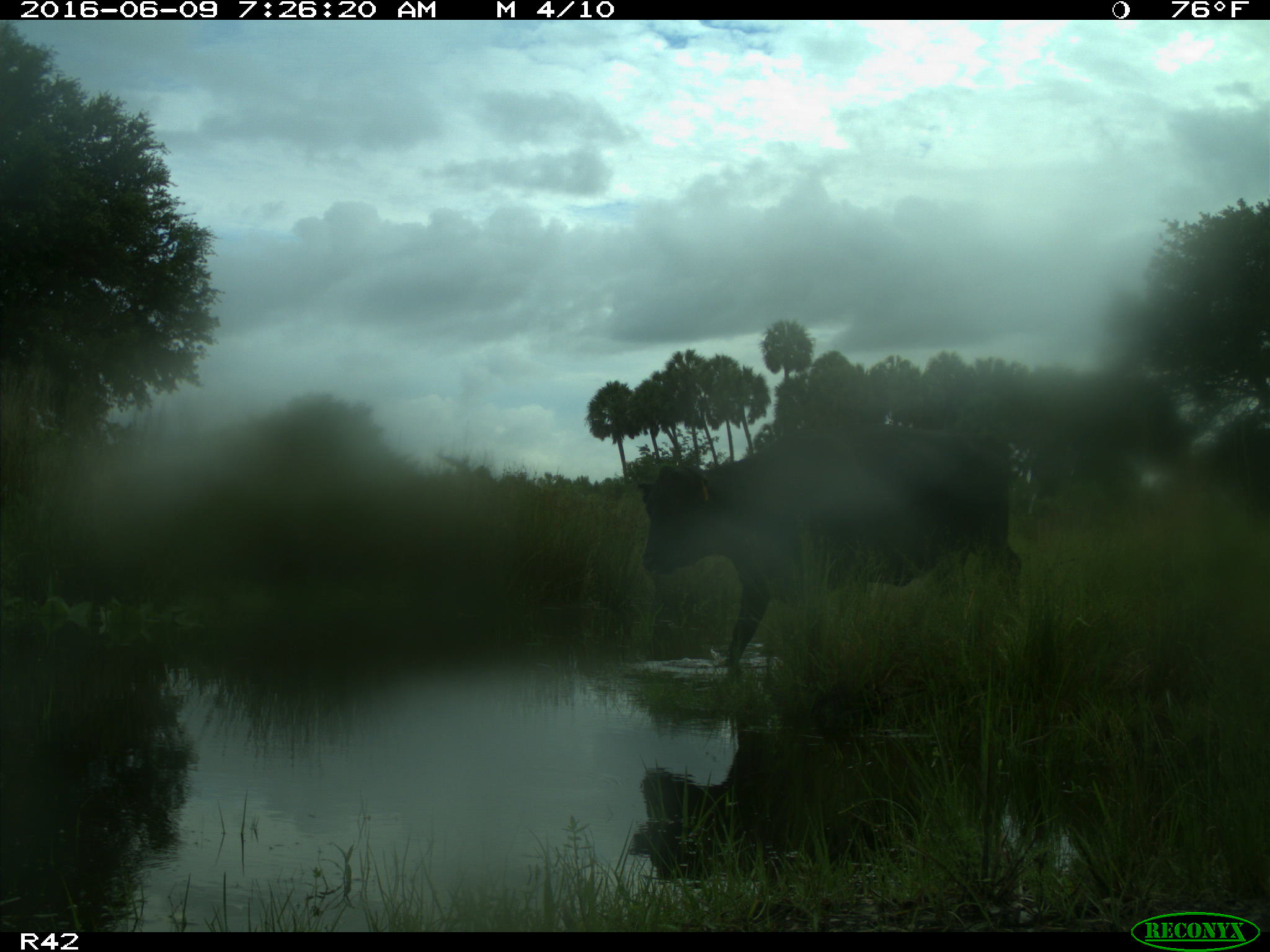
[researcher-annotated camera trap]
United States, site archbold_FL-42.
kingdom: Animalia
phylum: Chordata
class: Mammalia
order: Artiodactyla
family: Bovidae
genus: Bos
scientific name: Bos taurus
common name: domestic cow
Bos taurus (domestic cow).